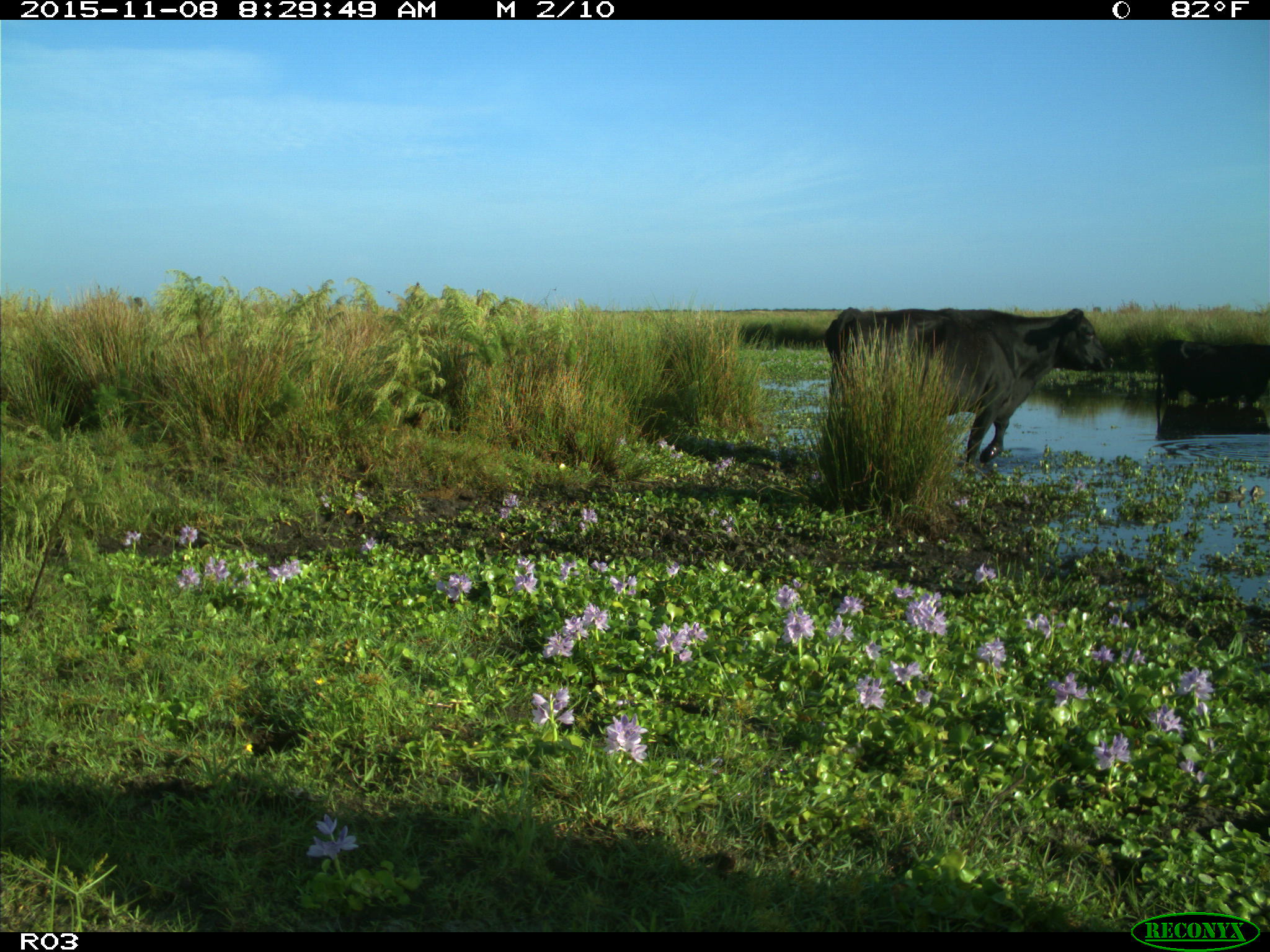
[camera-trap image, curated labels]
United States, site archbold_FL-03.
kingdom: Animalia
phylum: Chordata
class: Mammalia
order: Artiodactyla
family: Bovidae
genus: Bos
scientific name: Bos taurus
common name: domestic cow